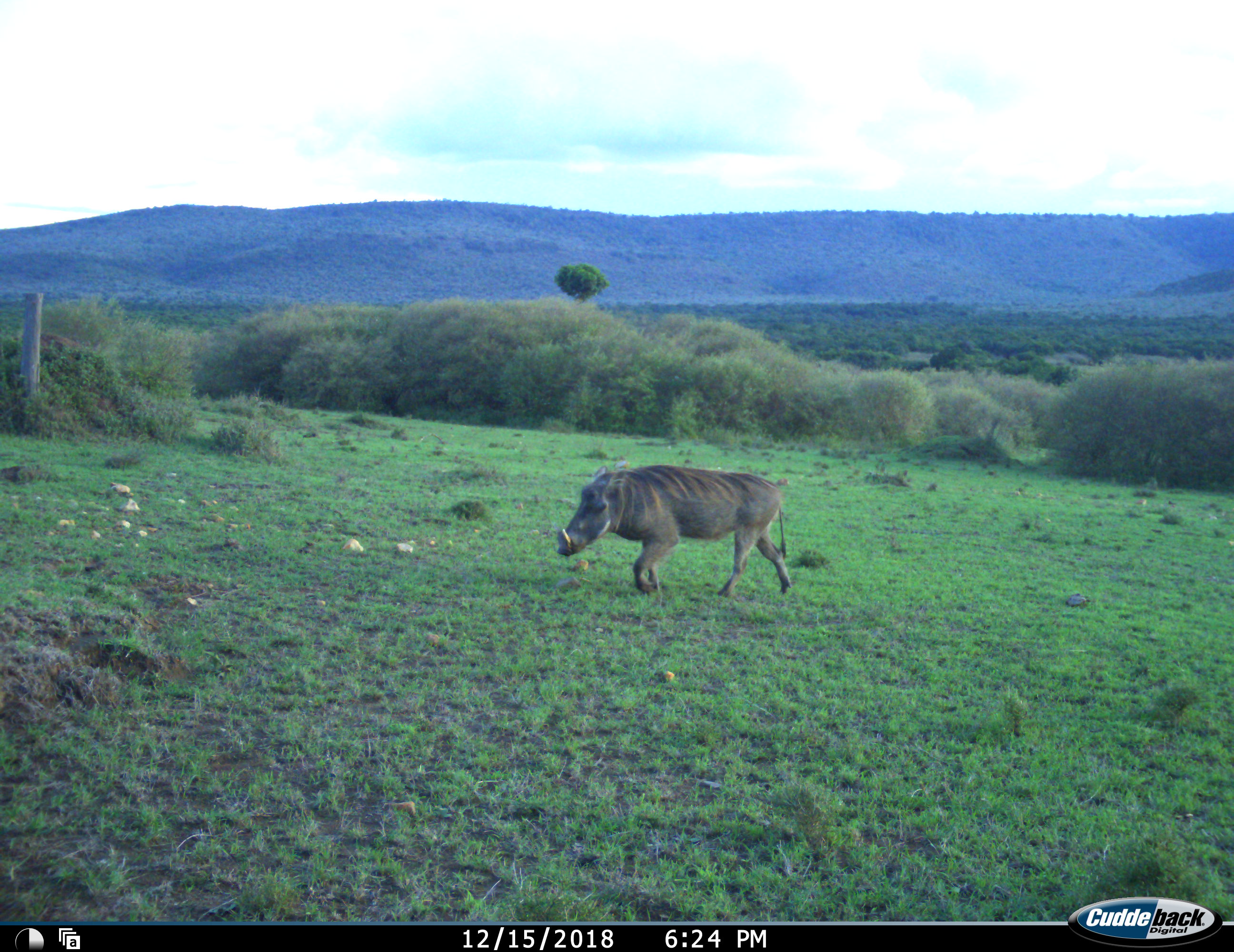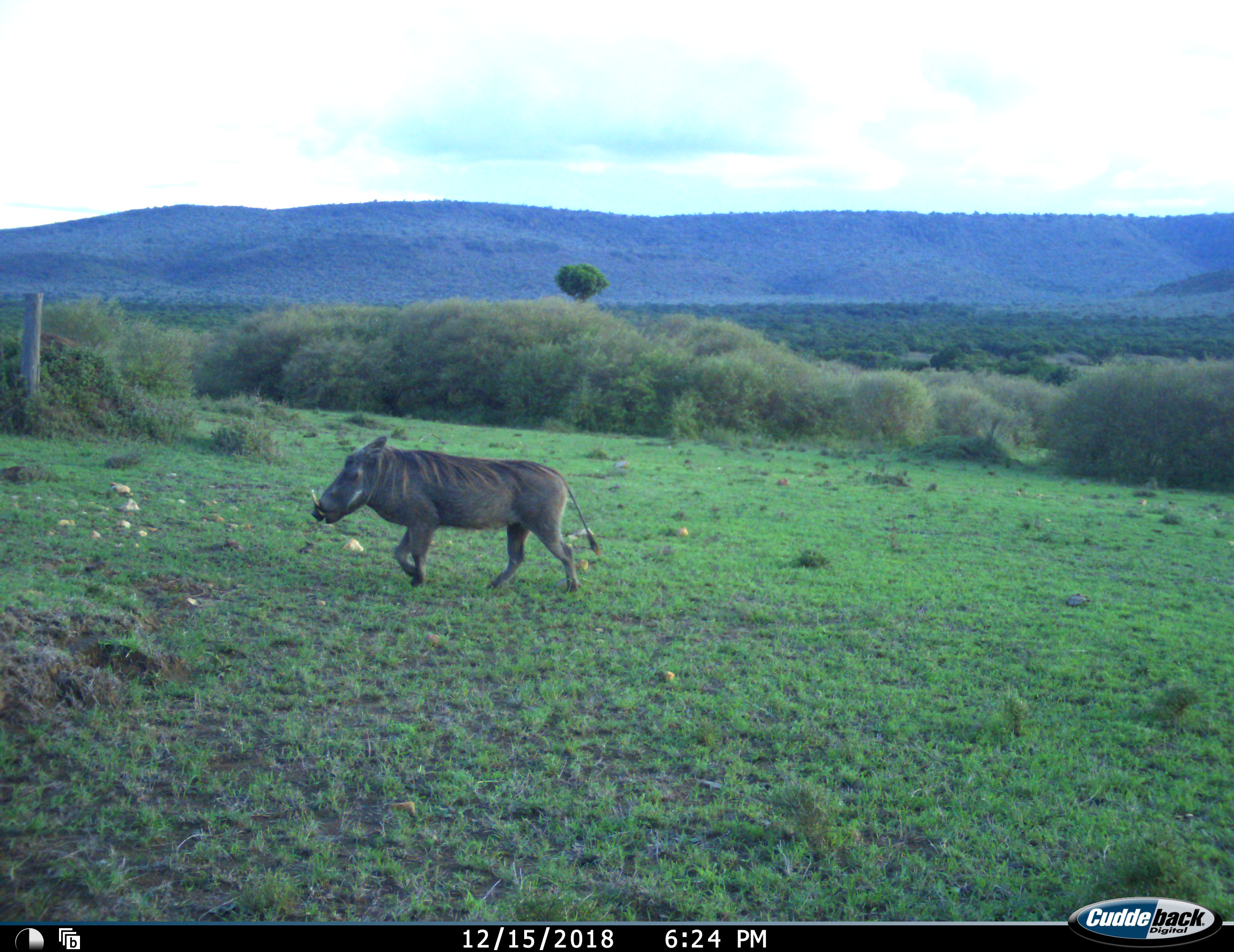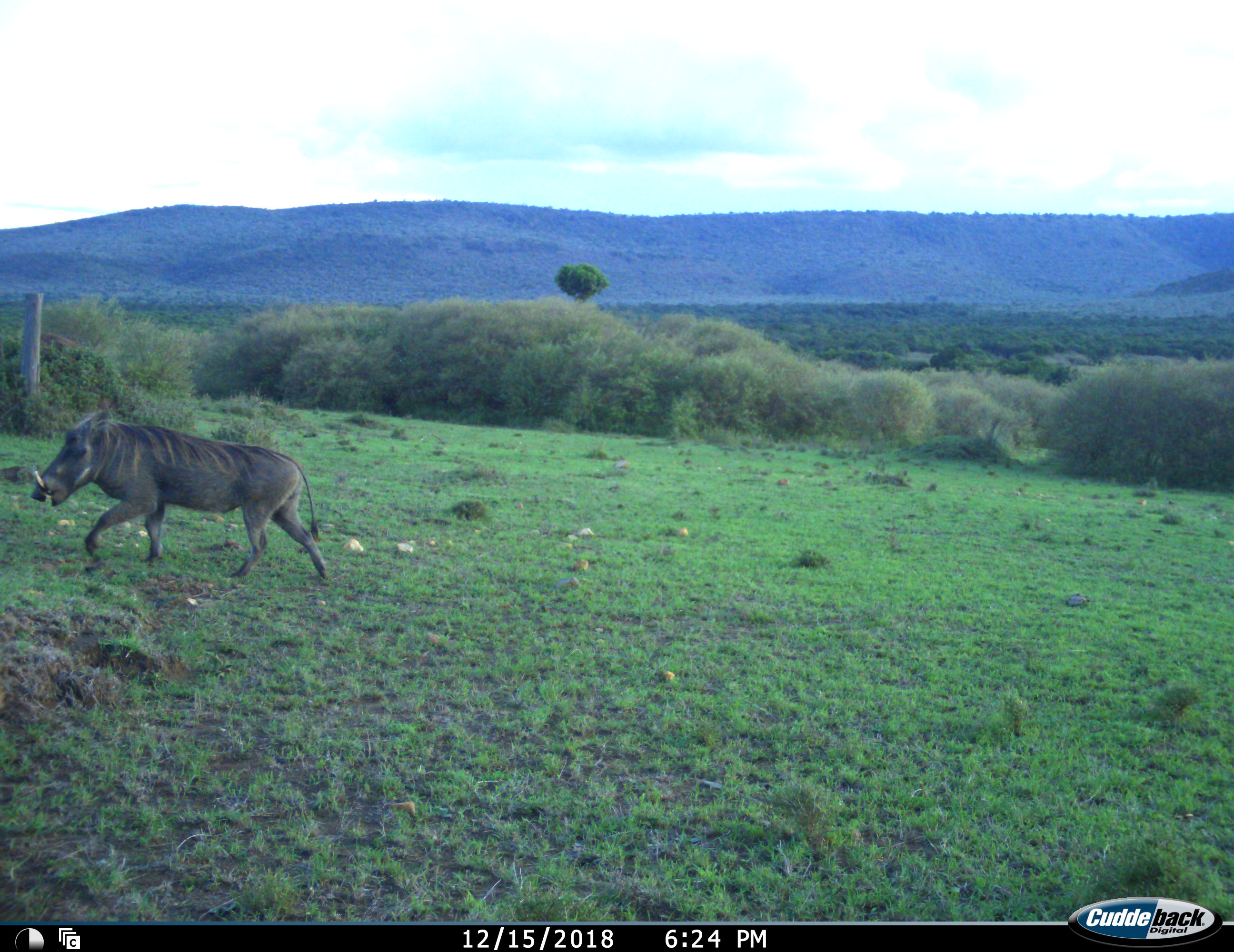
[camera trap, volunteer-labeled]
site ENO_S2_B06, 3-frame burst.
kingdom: Animalia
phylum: Chordata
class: Mammalia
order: Artiodactyla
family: Suidae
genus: Phacochoerus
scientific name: Phacochoerus africanus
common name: warthog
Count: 1.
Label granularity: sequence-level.